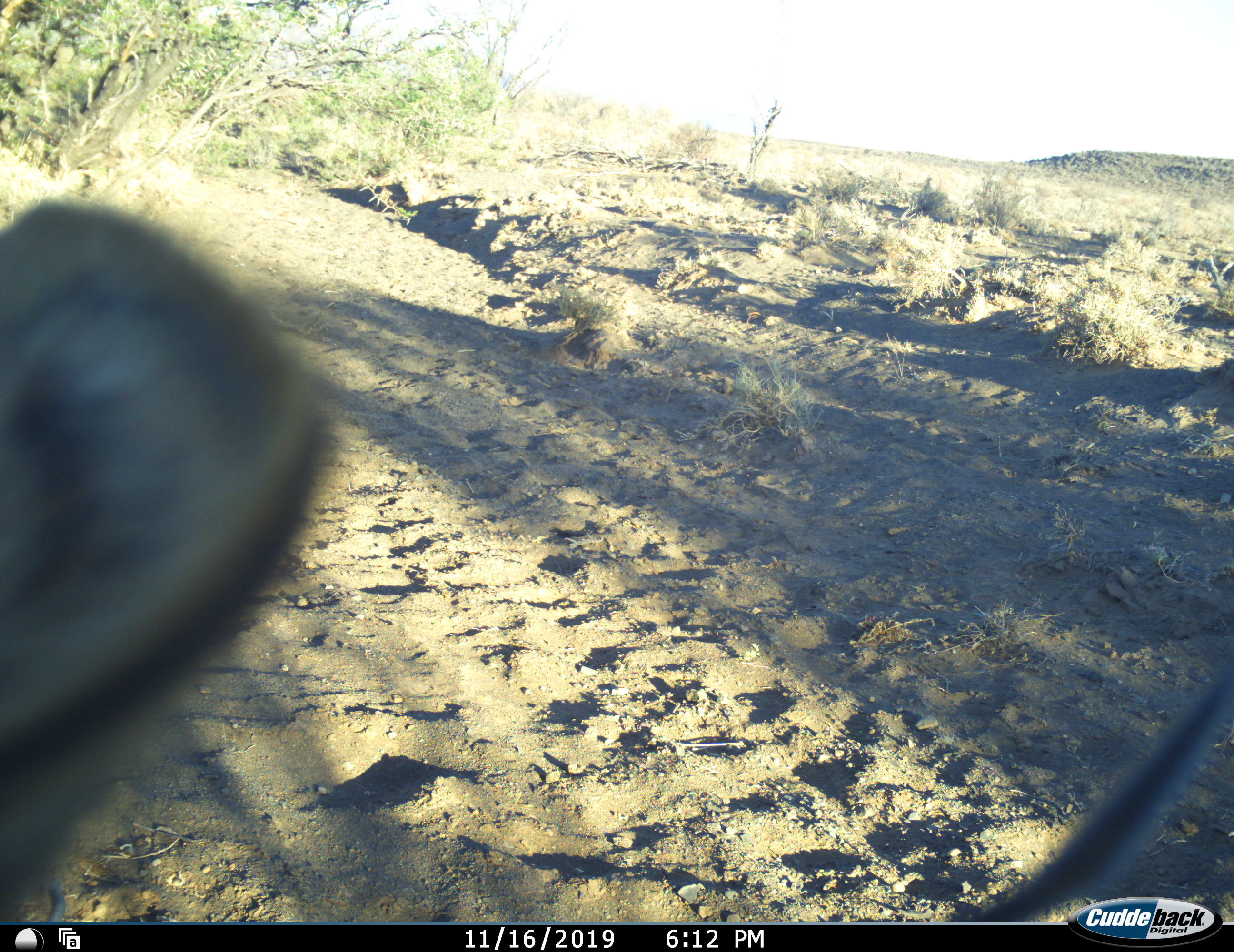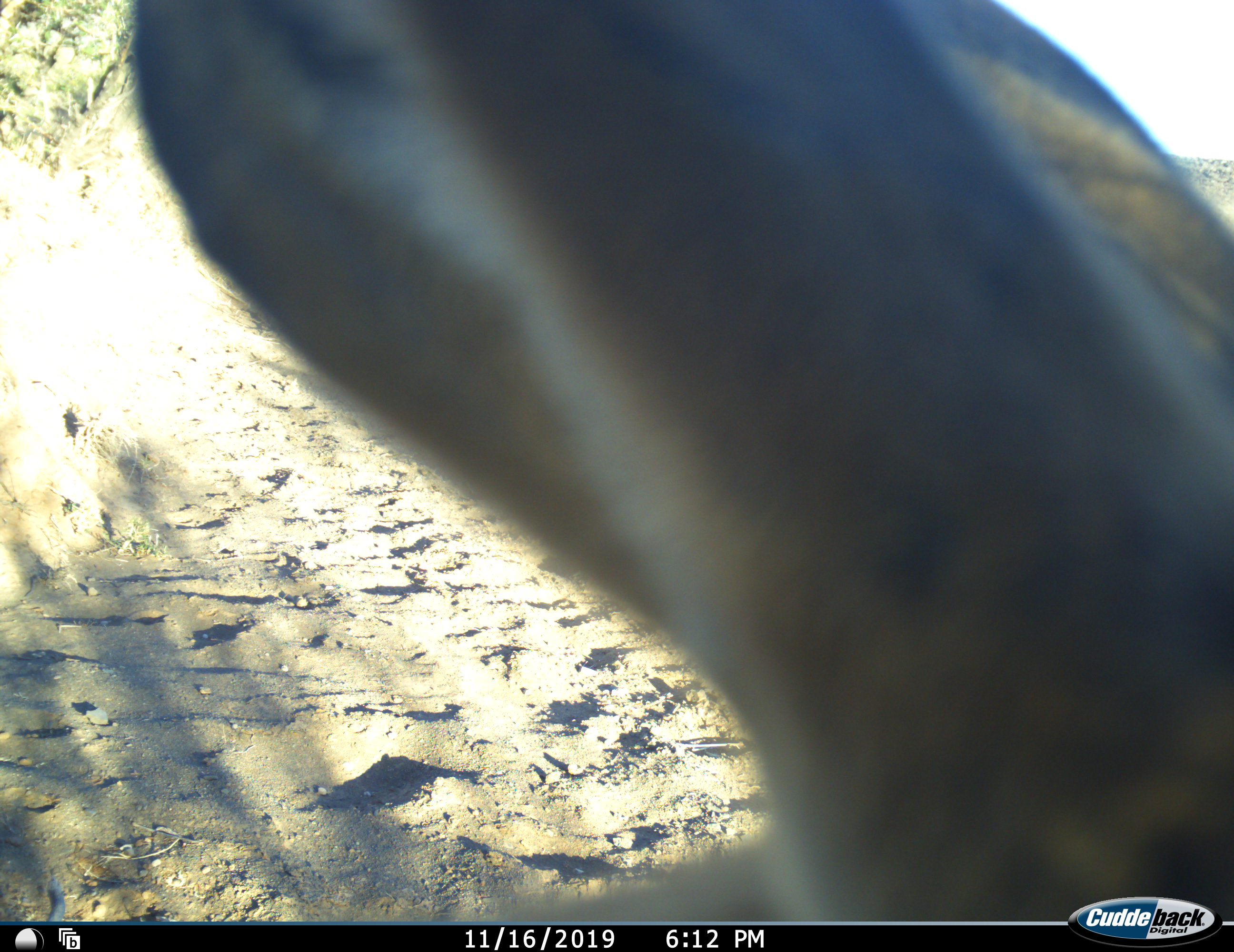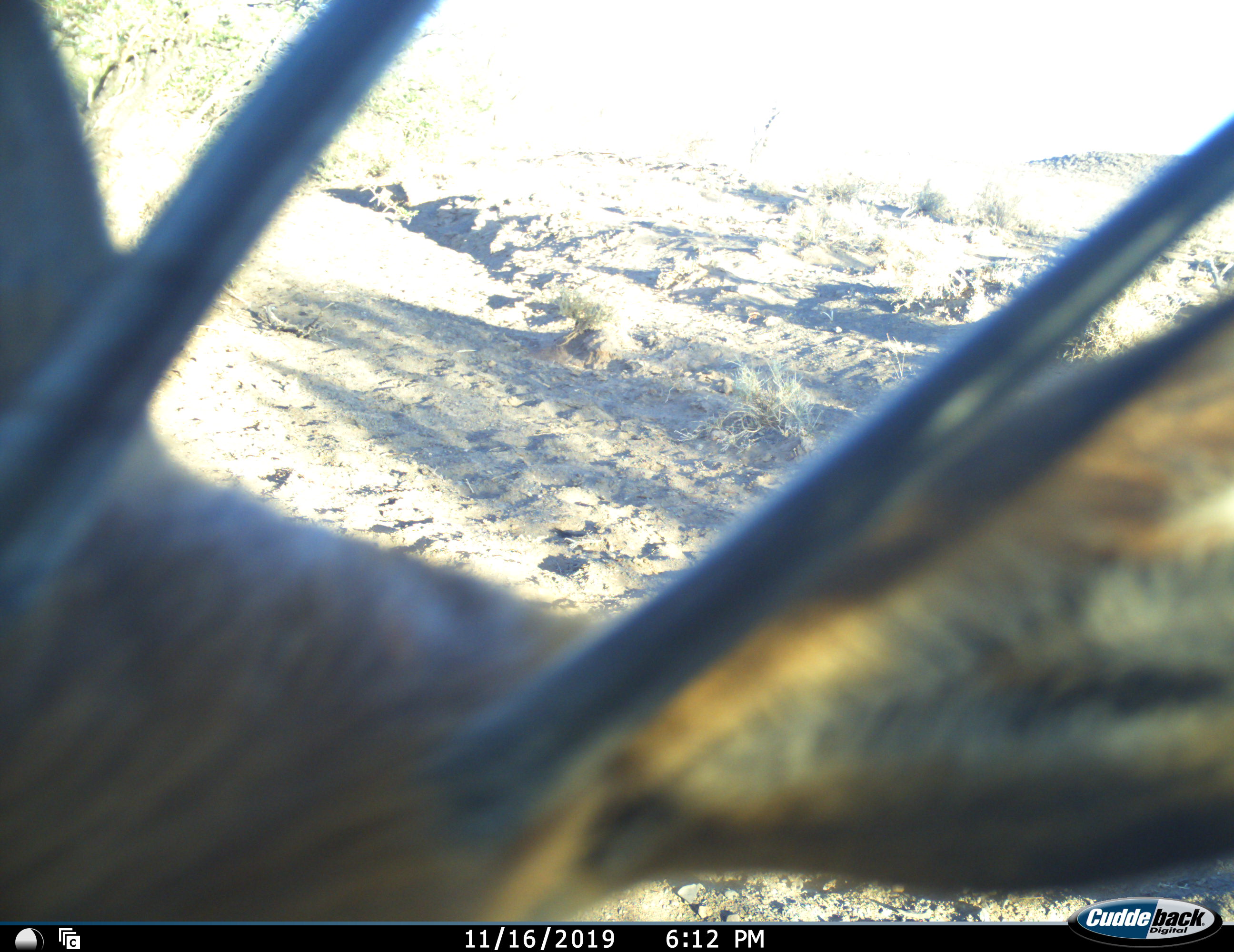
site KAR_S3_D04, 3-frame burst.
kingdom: Animalia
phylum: Chordata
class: Mammalia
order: Artiodactyla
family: Bovidae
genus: Sylvicapra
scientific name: Sylvicapra grimmia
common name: common duiker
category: duikercommongrey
Duikercommongrey (common duiker) (Sylvicapra grimmia), count 1. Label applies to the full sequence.